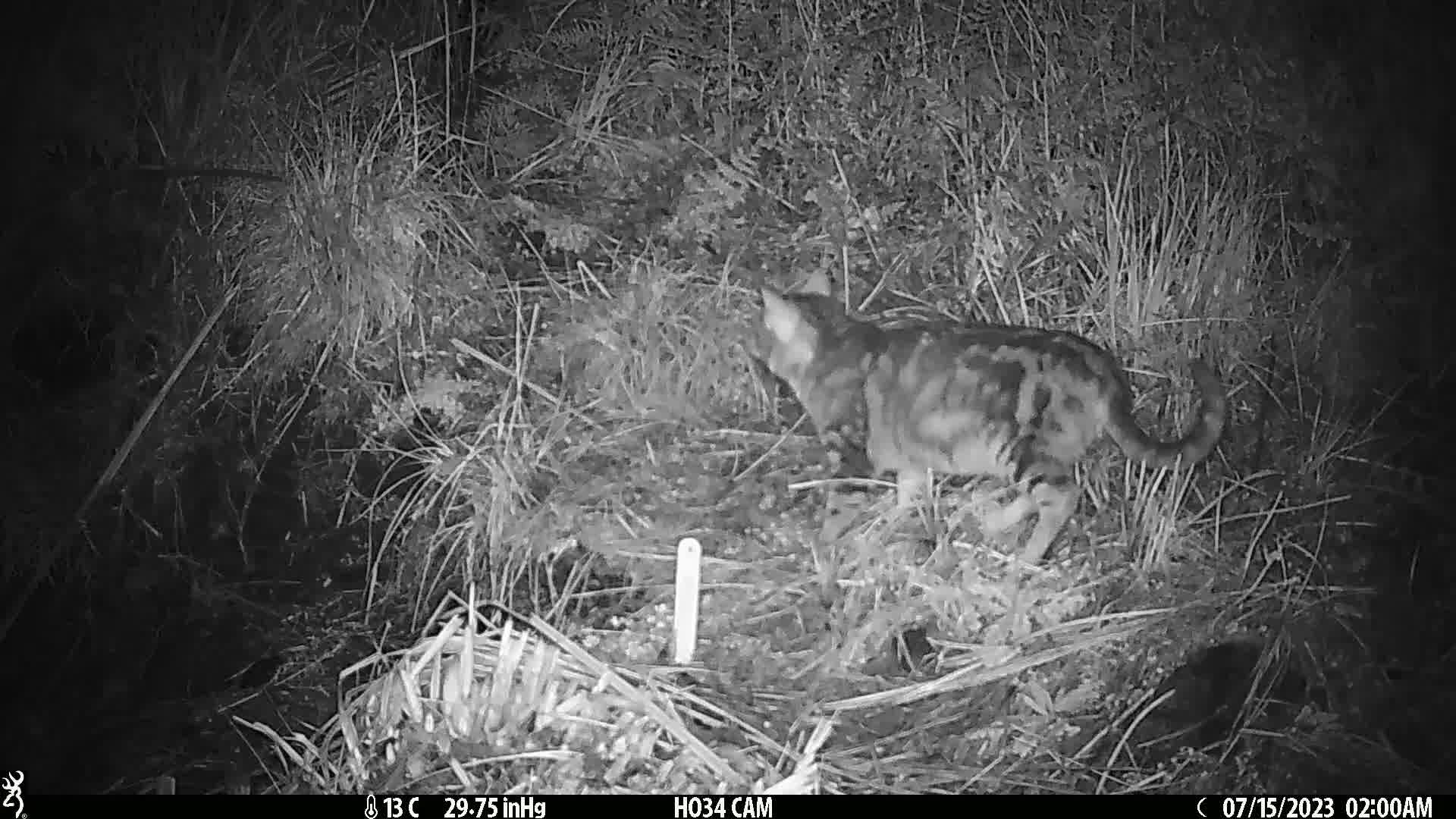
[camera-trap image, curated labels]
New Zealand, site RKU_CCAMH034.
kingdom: Animalia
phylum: Chordata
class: Mammalia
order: Carnivora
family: Felidae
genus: Felis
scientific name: Felis catus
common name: domestic cat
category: cat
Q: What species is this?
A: Cat (domestic cat) (Felis catus).